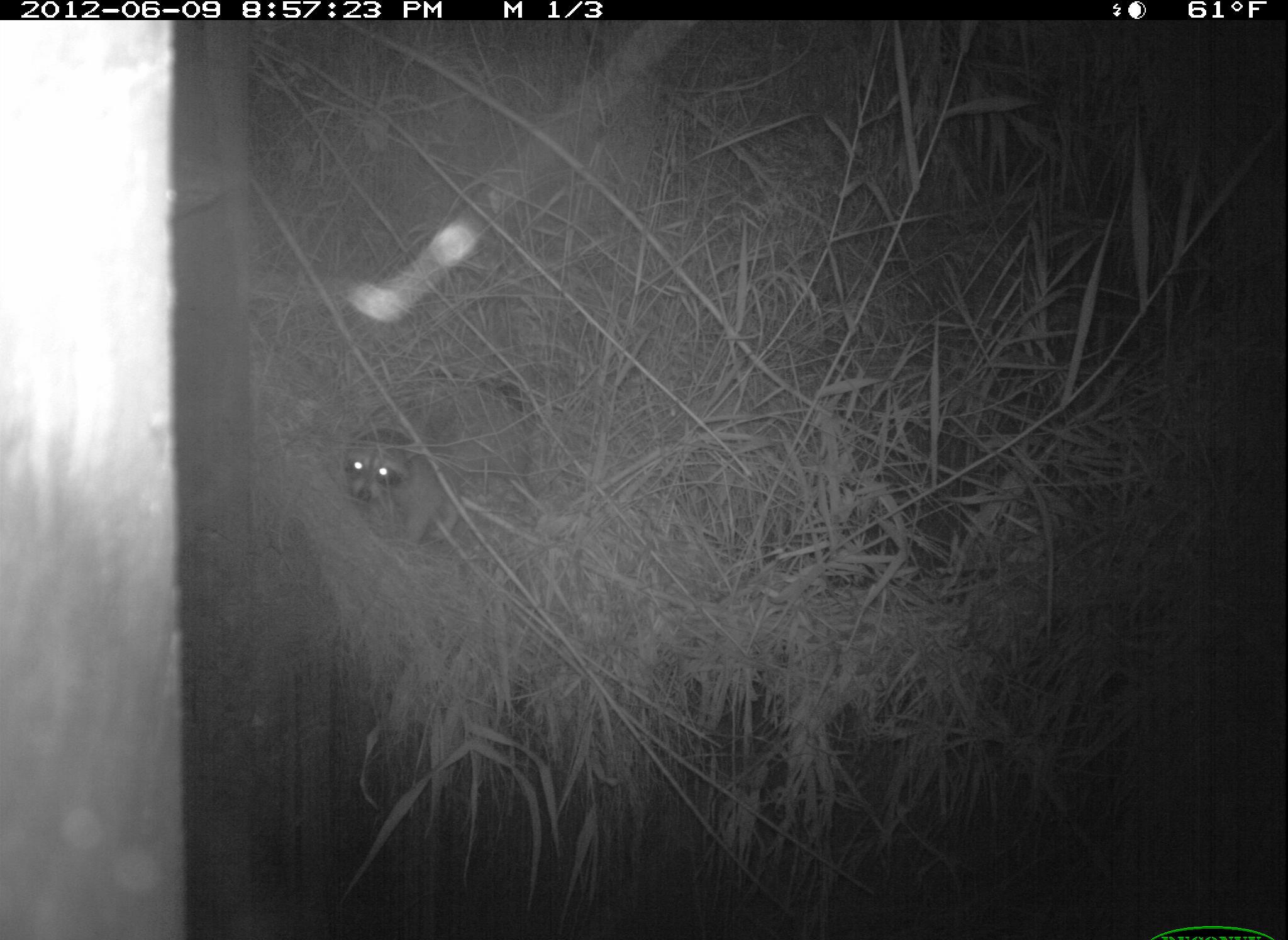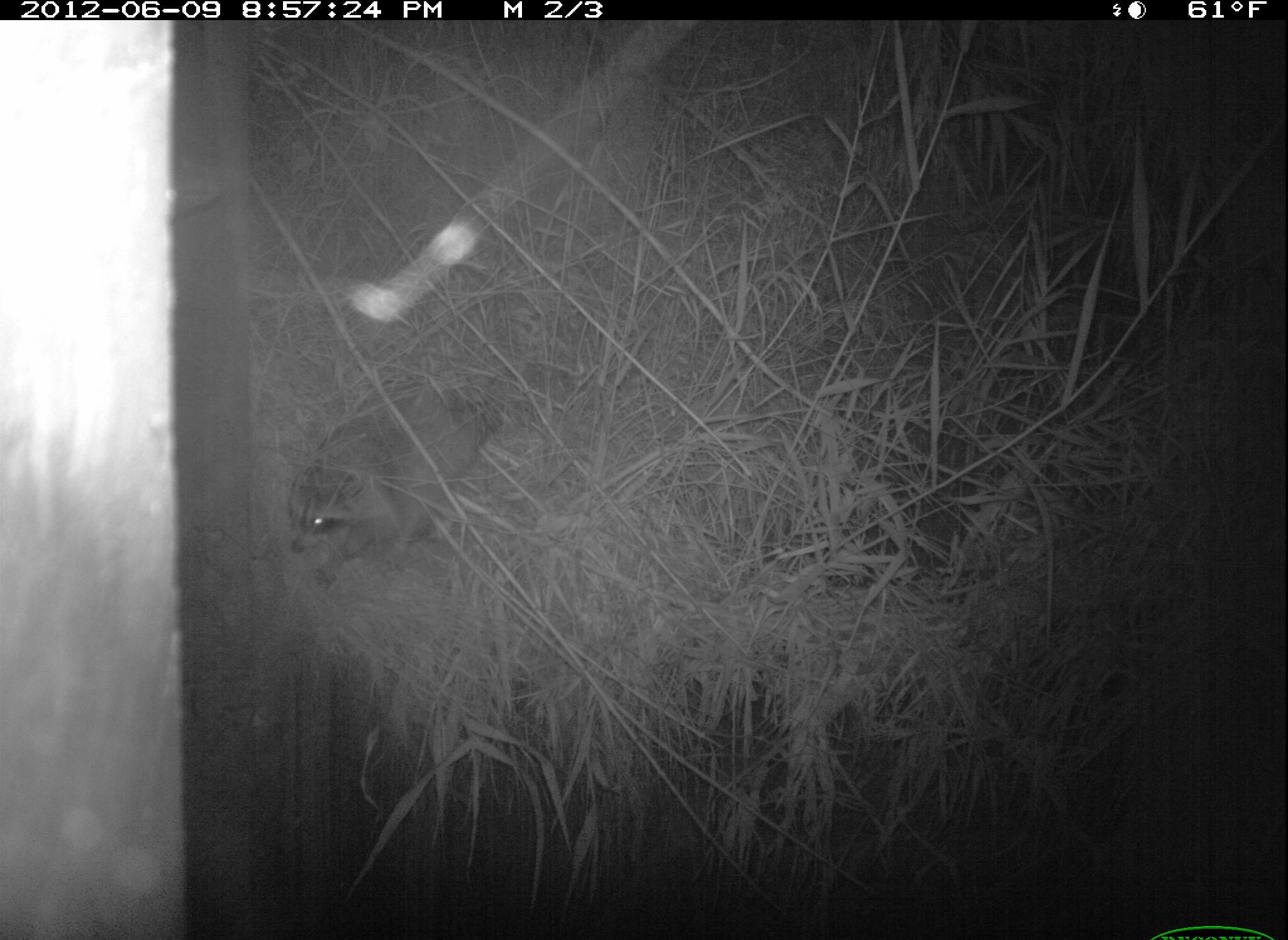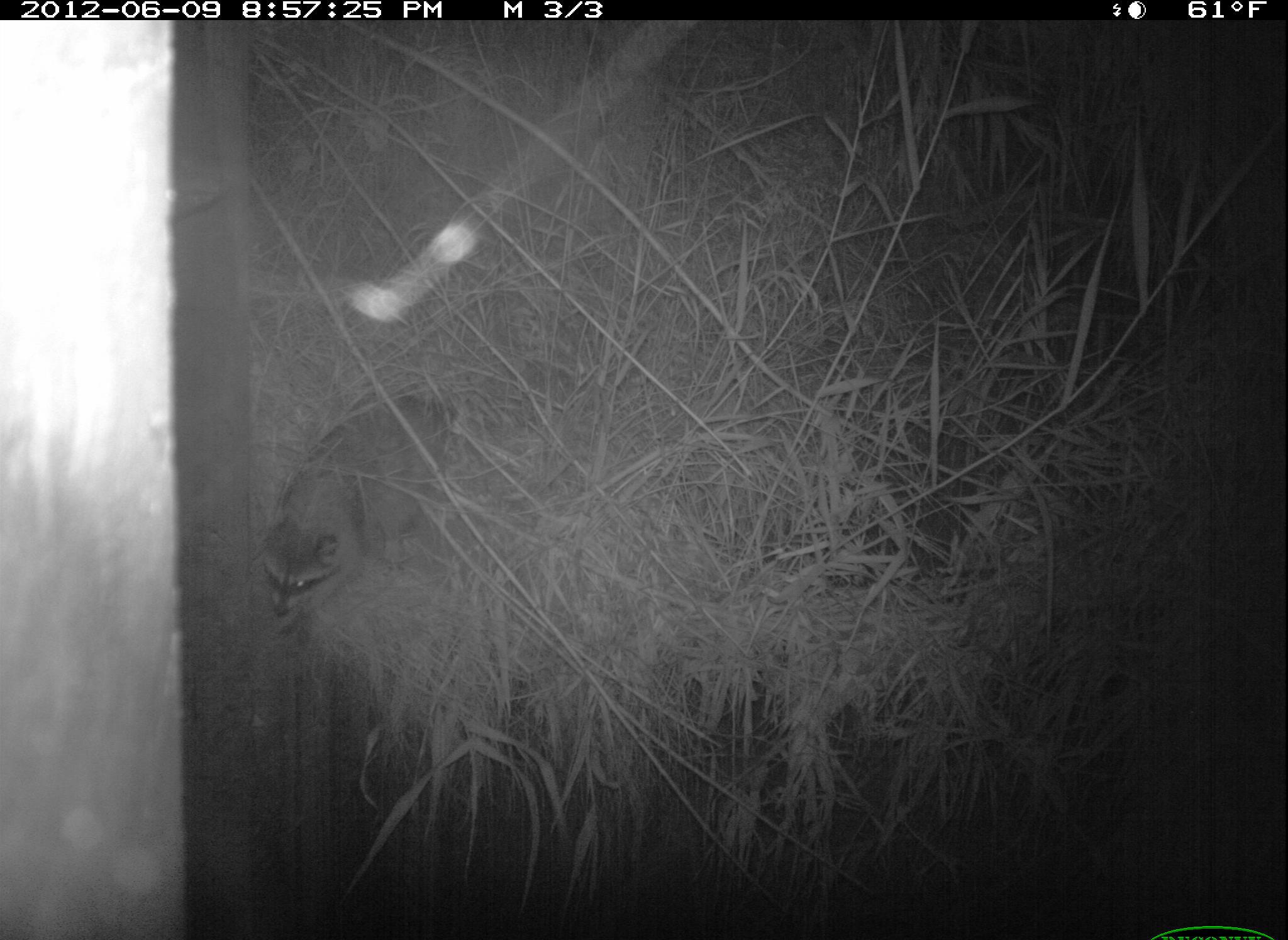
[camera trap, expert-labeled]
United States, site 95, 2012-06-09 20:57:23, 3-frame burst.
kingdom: Animalia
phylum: Chordata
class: Mammalia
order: Carnivora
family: Procyonidae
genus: Procyon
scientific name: Procyon lotor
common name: raccoon